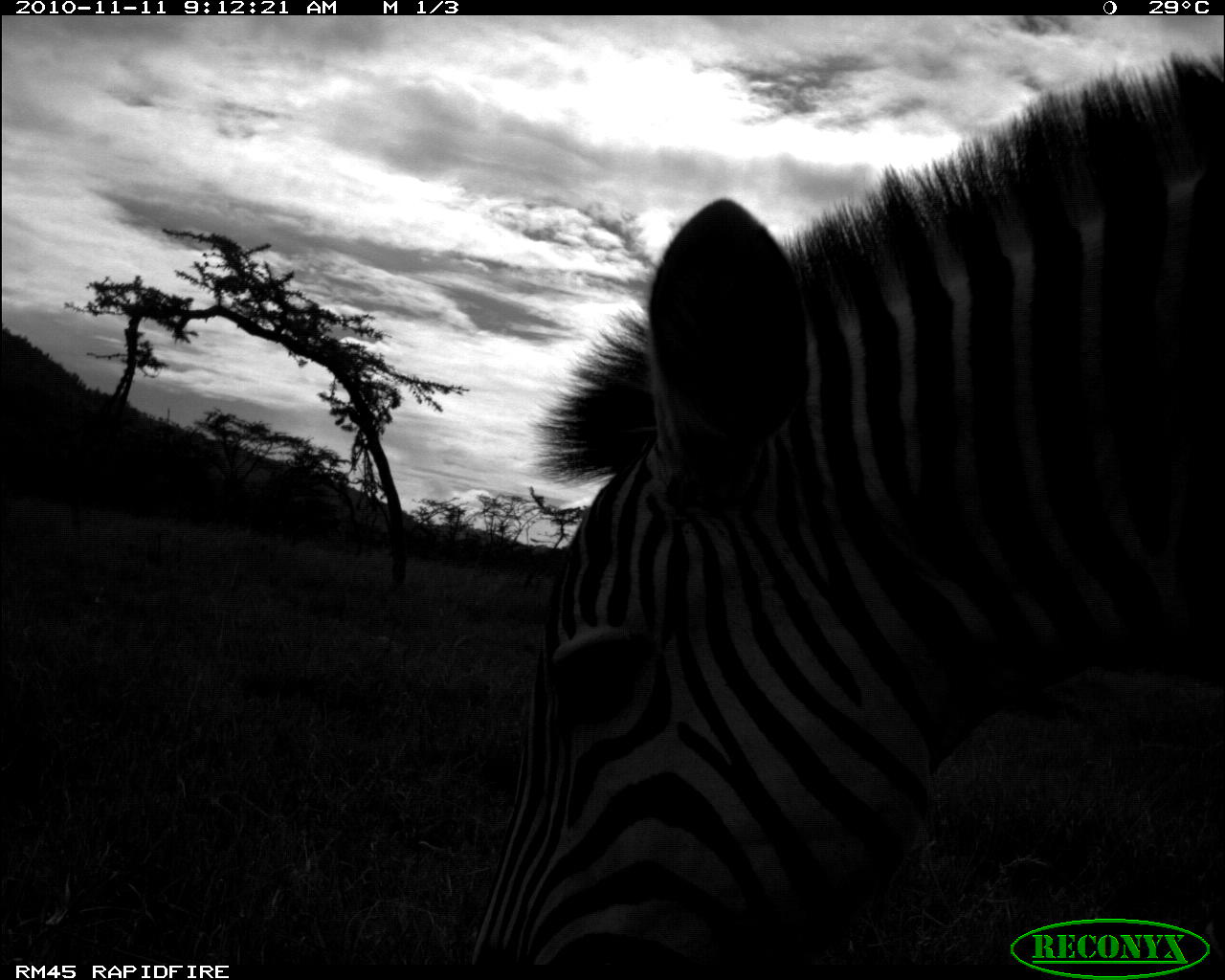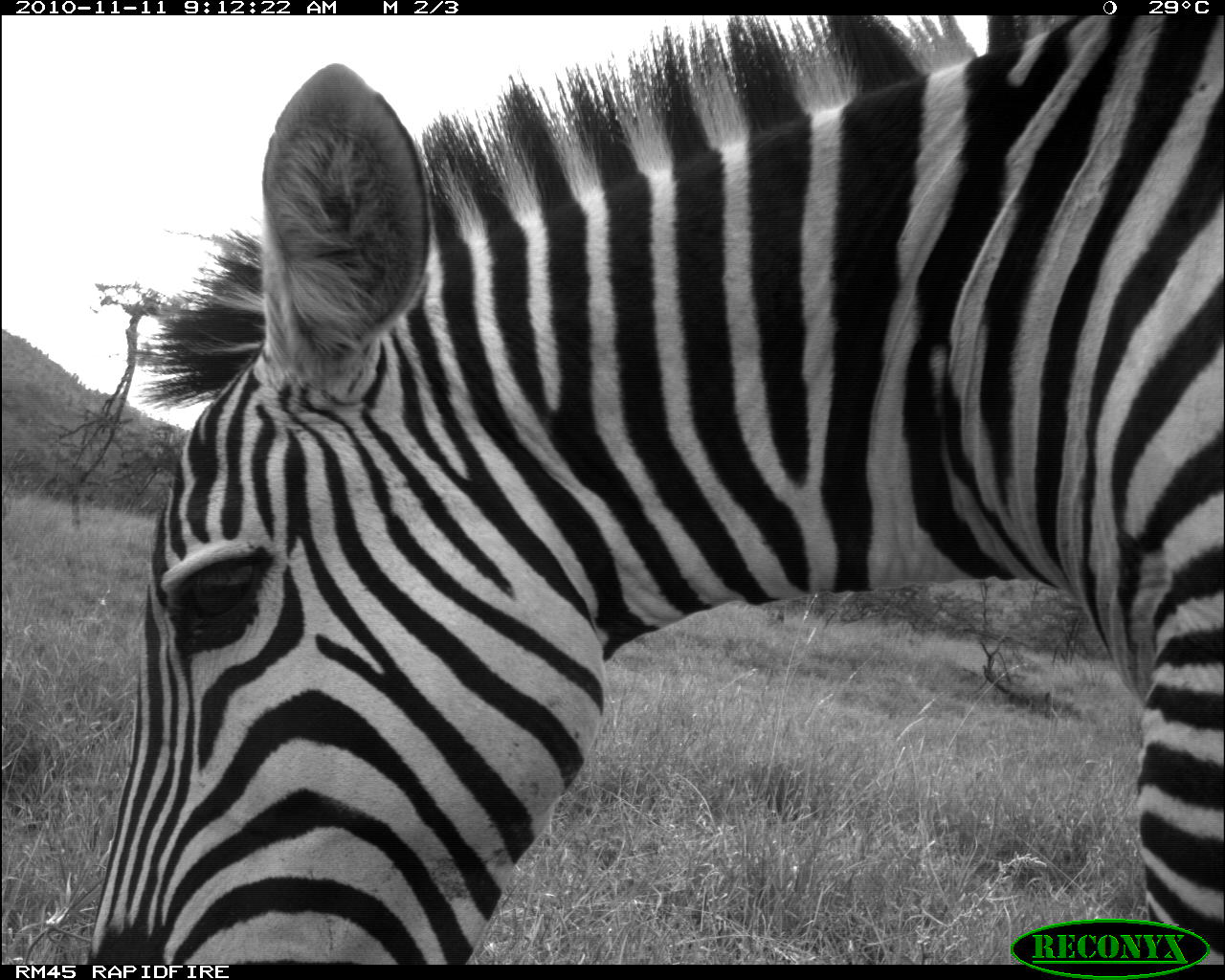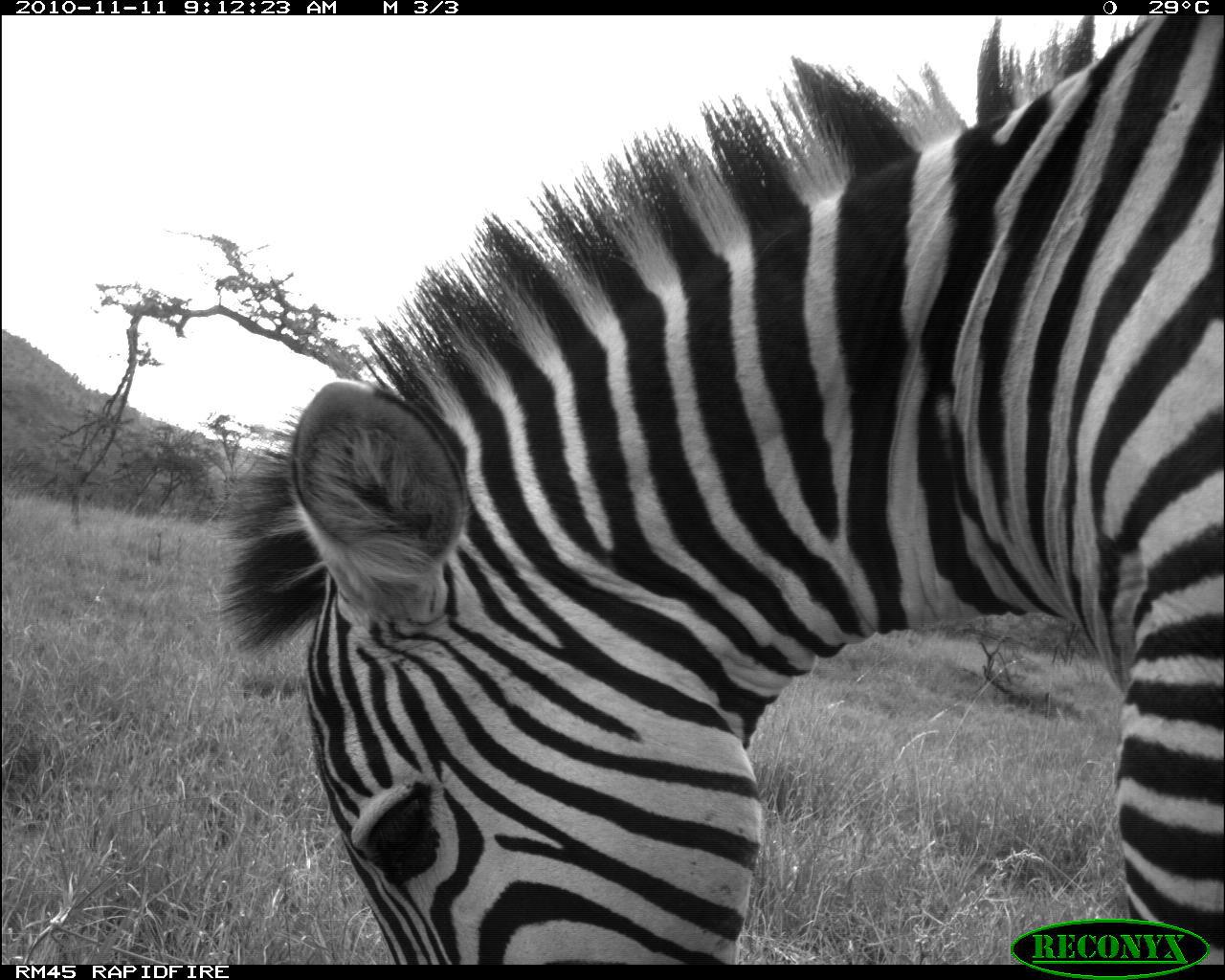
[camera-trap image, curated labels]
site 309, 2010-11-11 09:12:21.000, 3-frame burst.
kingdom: Animalia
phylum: Chordata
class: Mammalia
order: Perissodactyla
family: Equidae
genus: Equus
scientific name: Equus quagga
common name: plains zebra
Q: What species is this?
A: Equus quagga (plains zebra).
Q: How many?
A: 1.